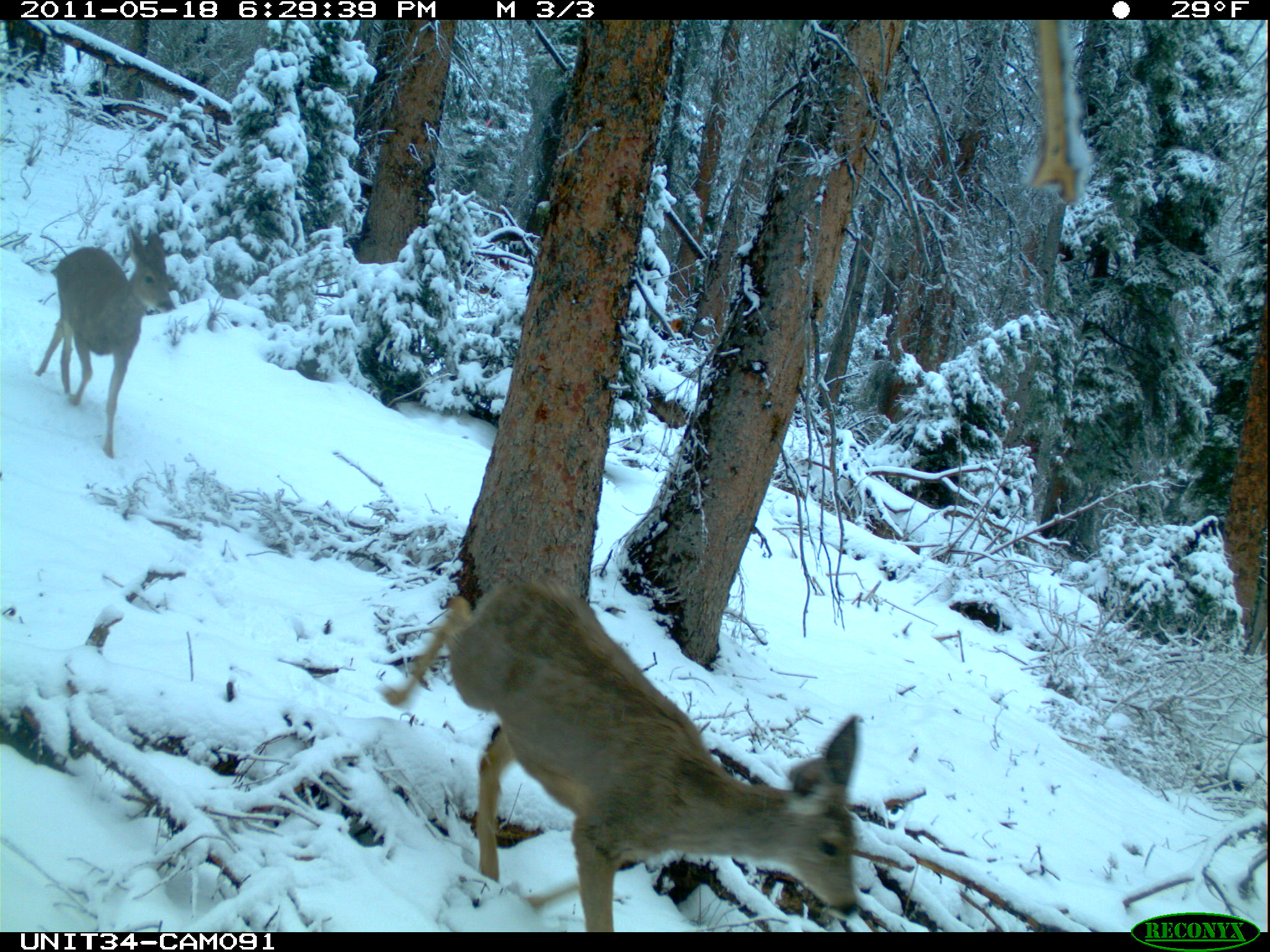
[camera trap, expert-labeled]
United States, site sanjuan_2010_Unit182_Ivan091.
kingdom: Animalia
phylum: Chordata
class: Mammalia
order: Artiodactyla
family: Cervidae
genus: Odocoileus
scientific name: Odocoileus hemionus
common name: mule deer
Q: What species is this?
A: Odocoileus hemionus (mule deer).